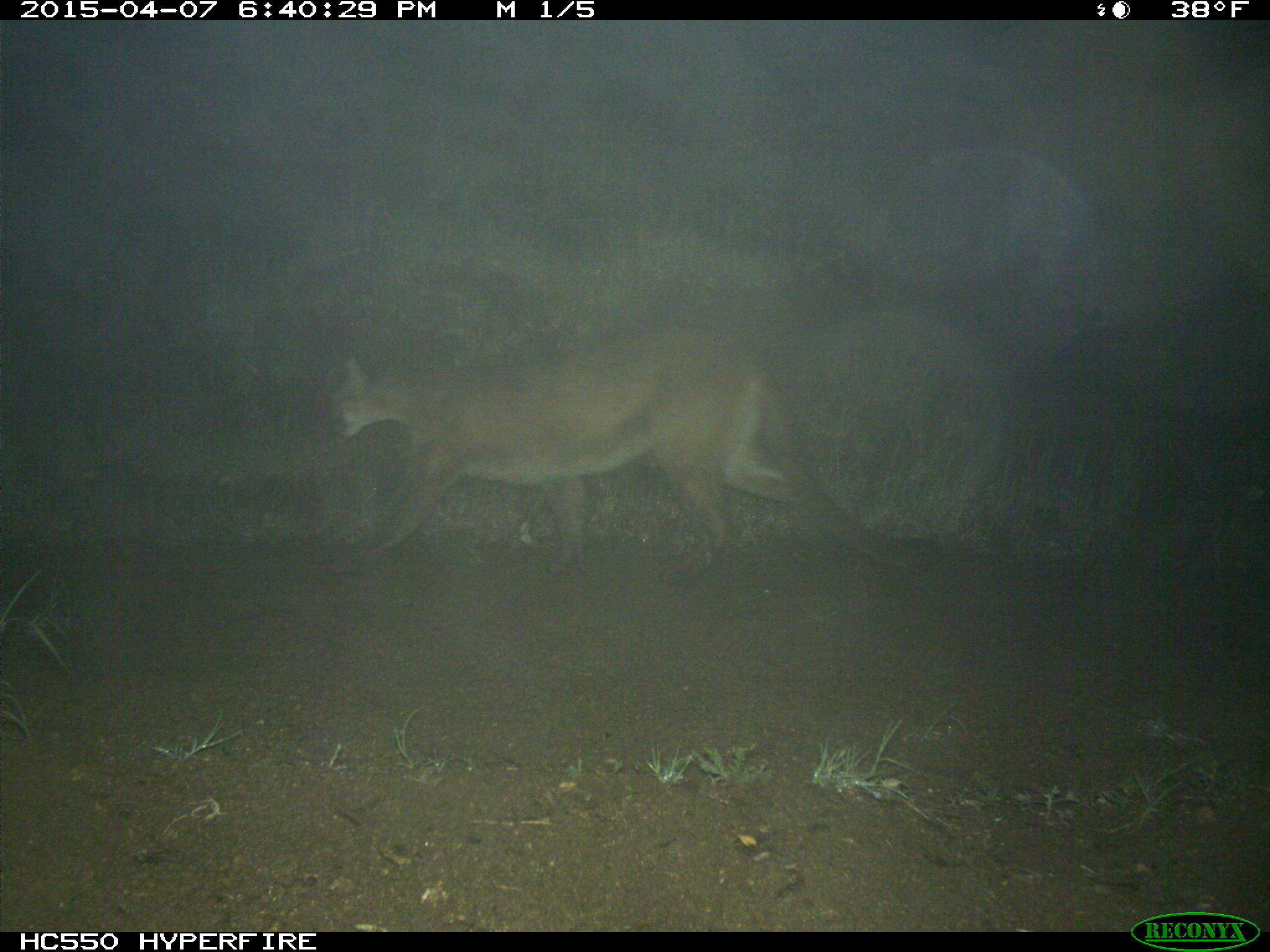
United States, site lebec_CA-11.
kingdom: Animalia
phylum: Chordata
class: Mammalia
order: Carnivora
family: Felidae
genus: Puma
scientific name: Puma concolor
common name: mountain lion